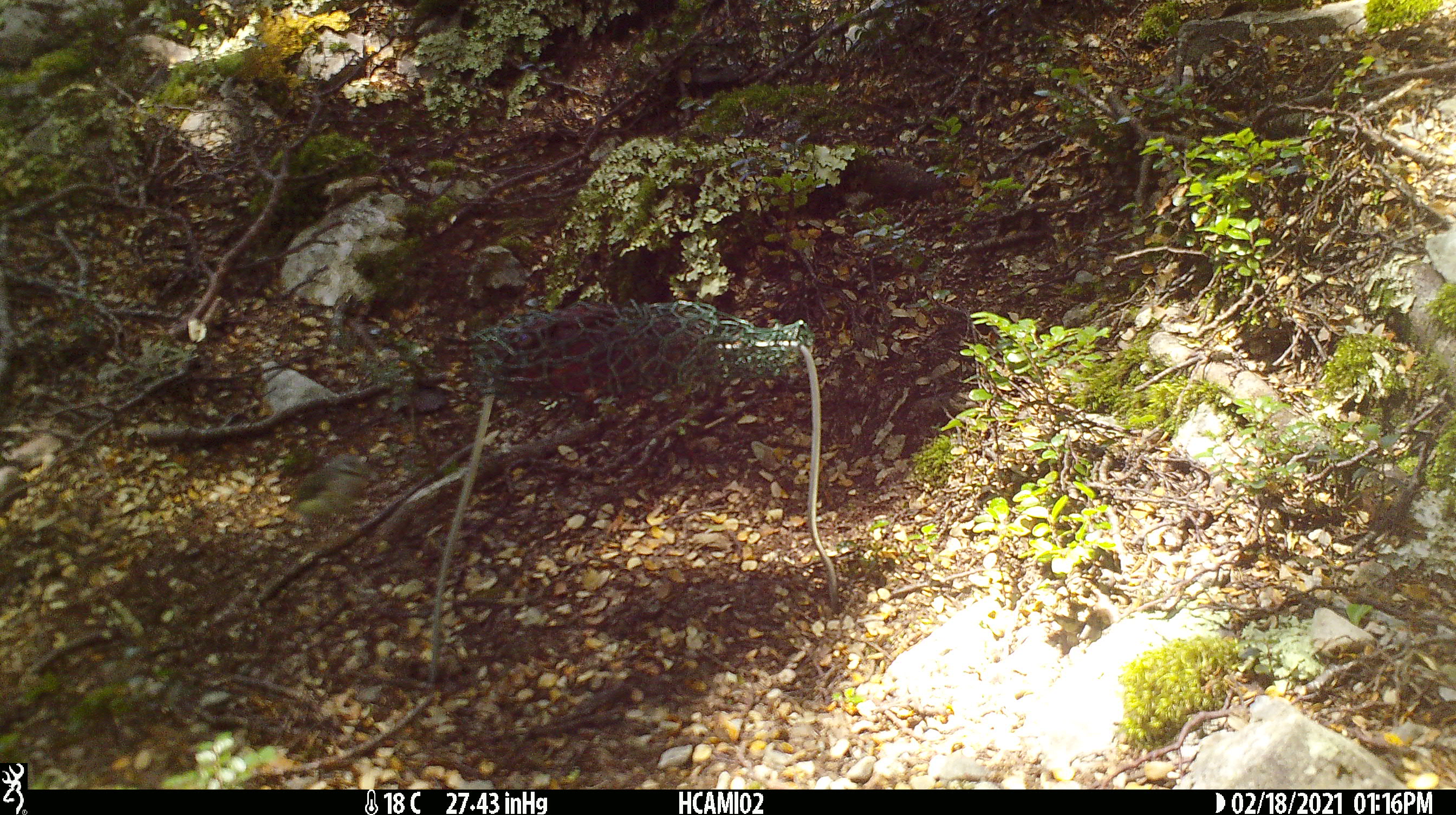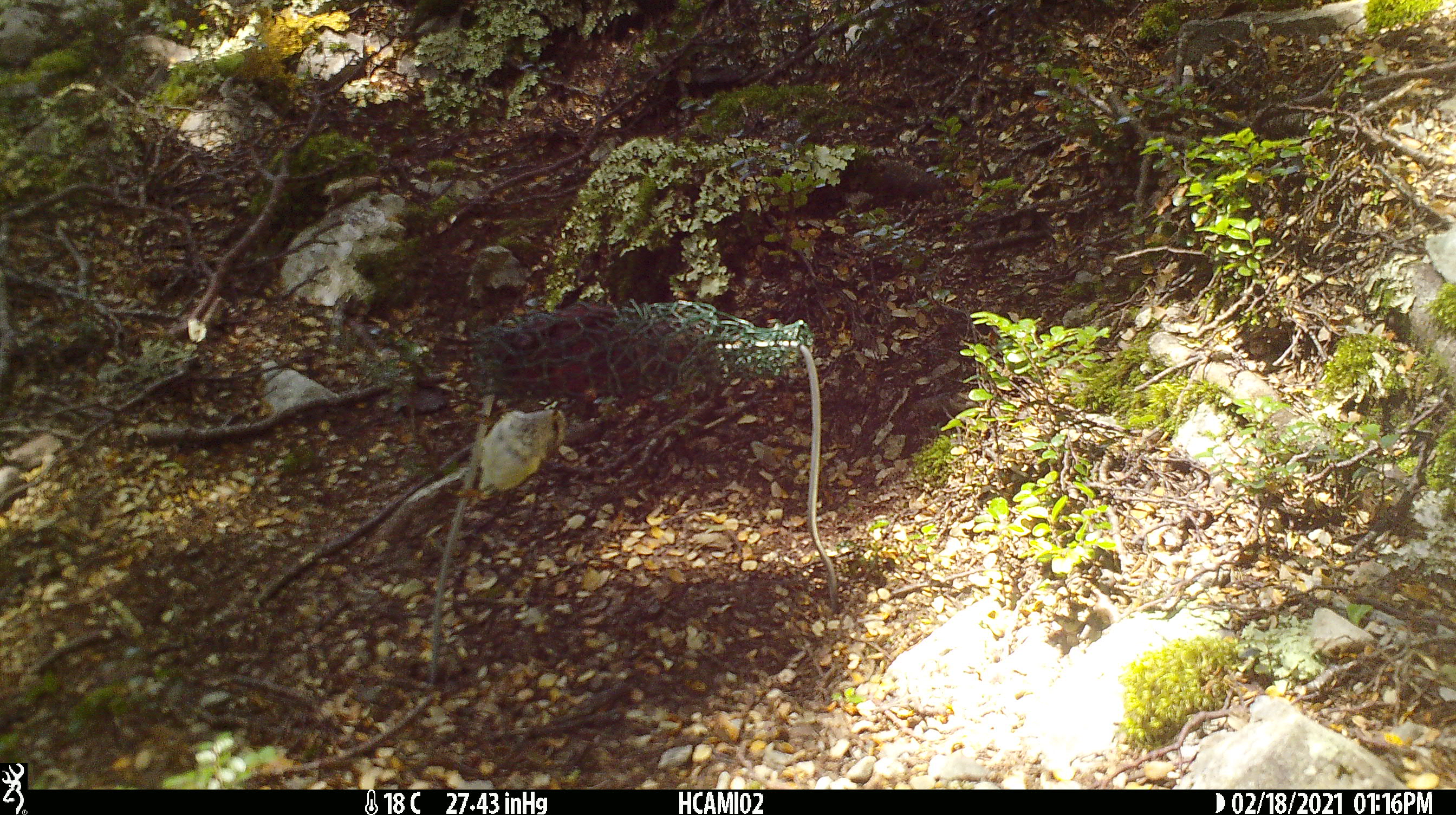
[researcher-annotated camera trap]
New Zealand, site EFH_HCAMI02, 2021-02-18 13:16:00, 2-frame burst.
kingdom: Animalia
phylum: Chordata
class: Aves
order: Passeriformes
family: Acanthisittidae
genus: Acanthisitta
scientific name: Acanthisitta chloris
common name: rifleman